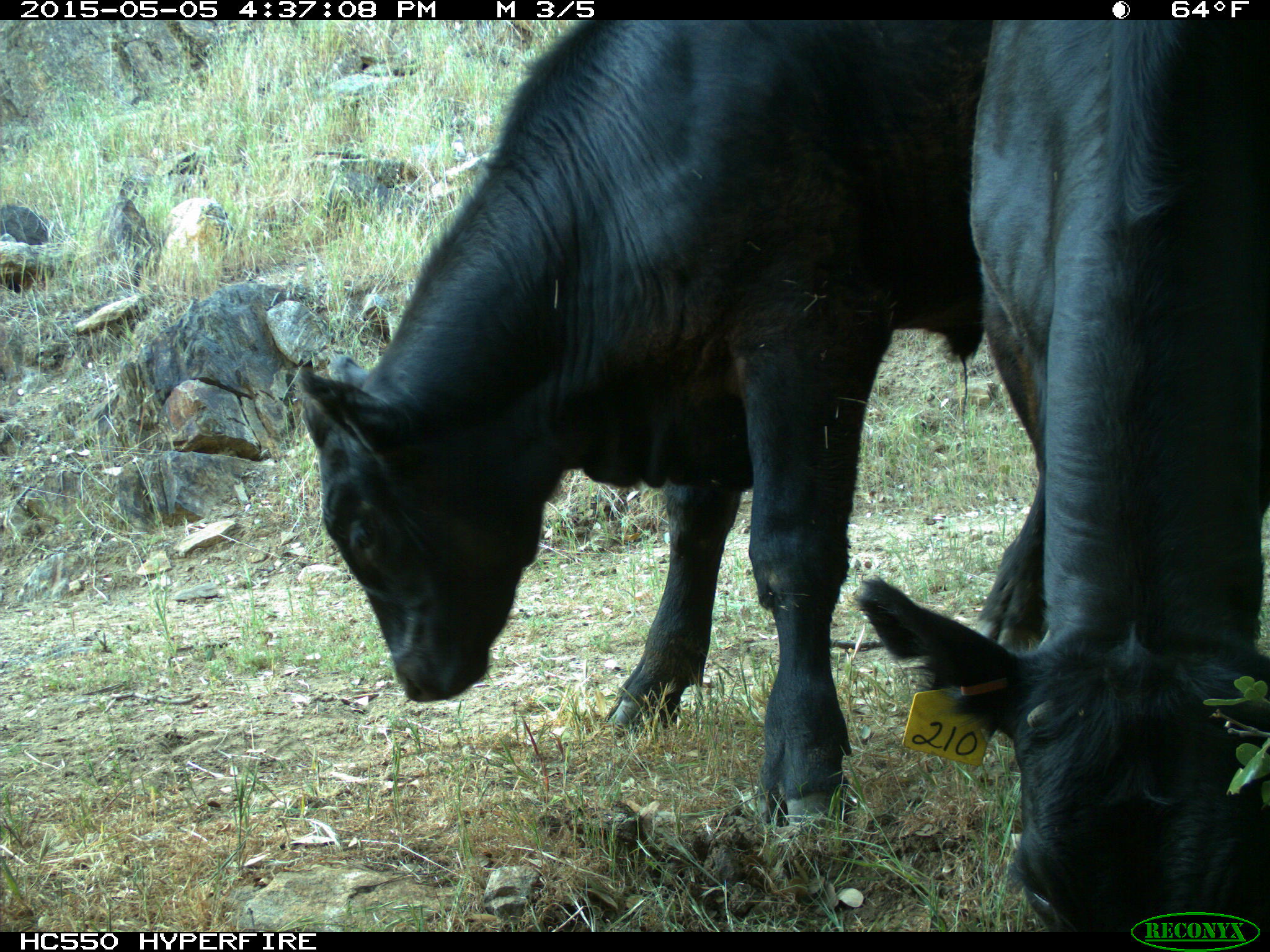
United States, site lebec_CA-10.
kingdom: Animalia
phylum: Chordata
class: Mammalia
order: Artiodactyla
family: Bovidae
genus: Bos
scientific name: Bos taurus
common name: domestic cow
Bos taurus (domestic cow).